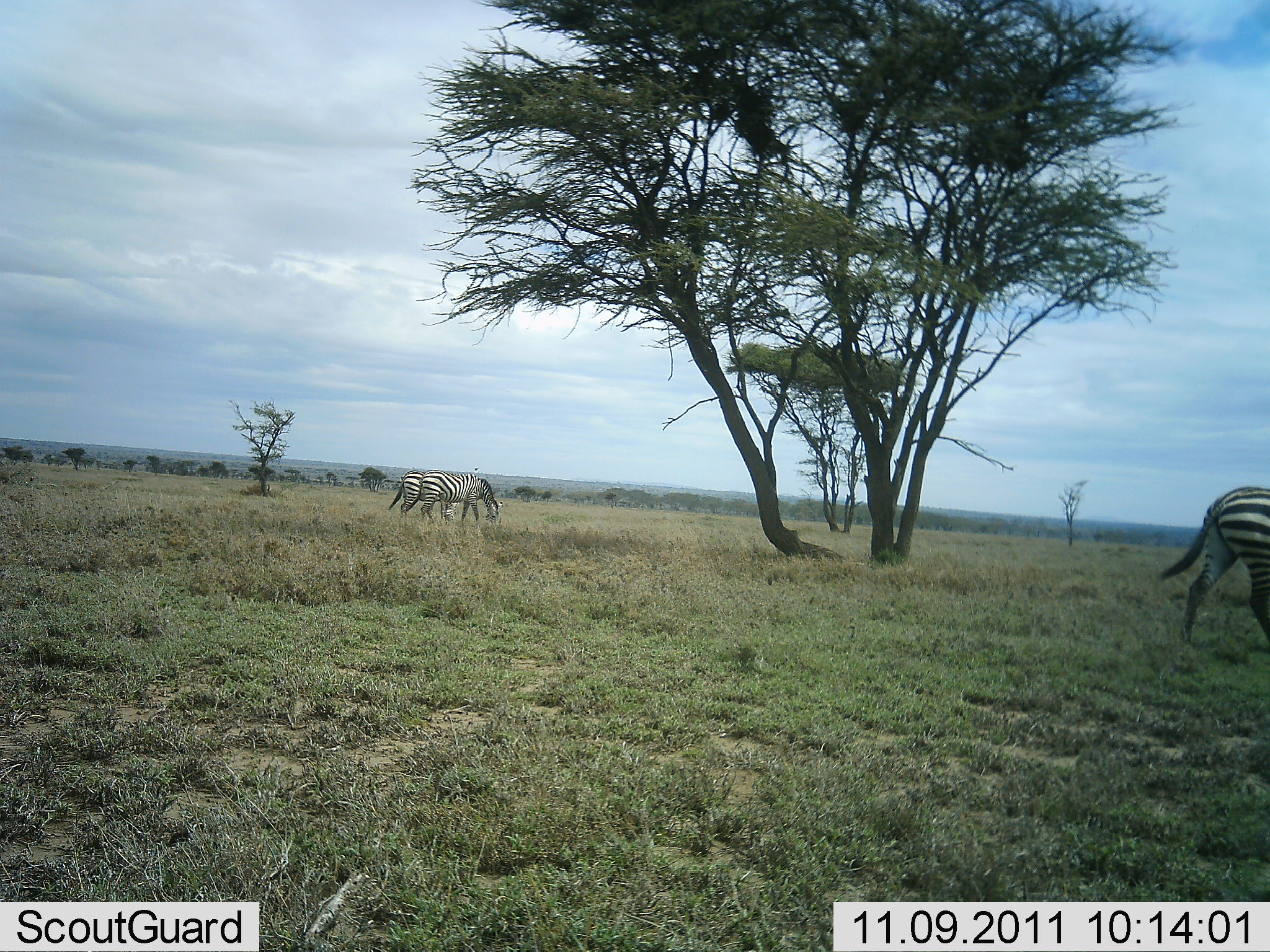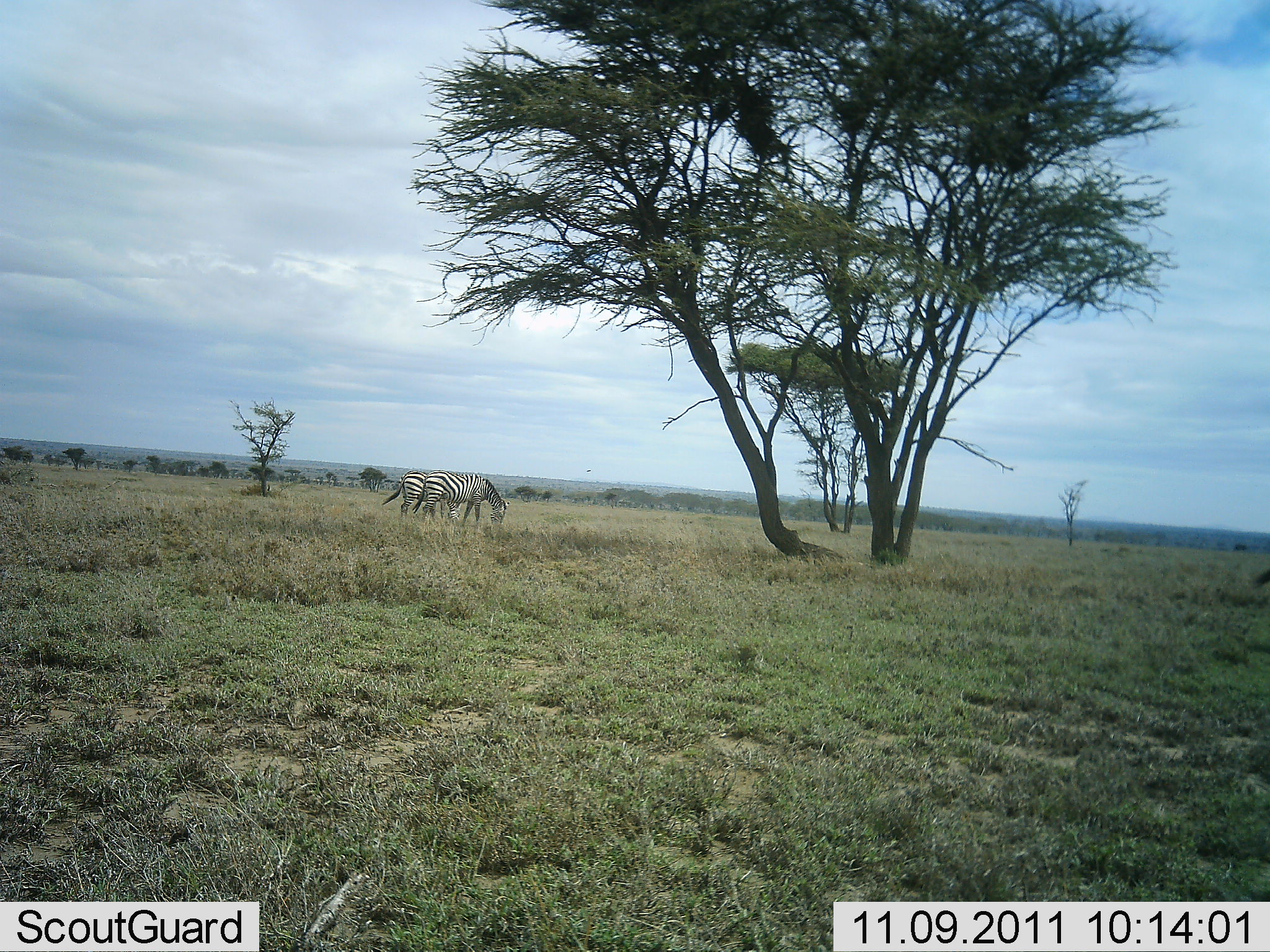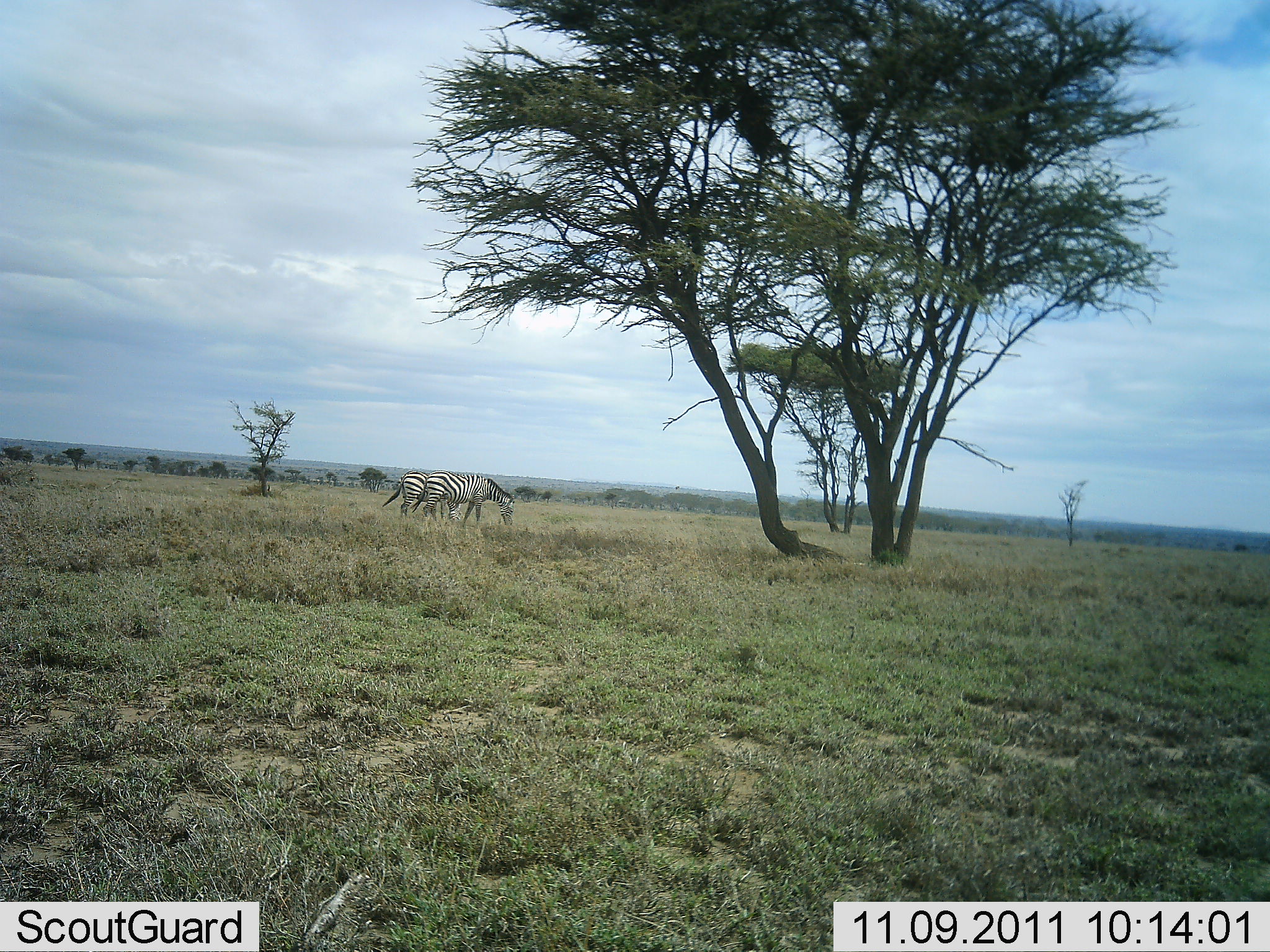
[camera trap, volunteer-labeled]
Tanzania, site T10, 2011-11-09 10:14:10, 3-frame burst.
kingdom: Animalia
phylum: Chordata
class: Mammalia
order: Perissodactyla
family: Equidae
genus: Equus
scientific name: Equus quagga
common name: plains zebra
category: zebra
Zebra (plains zebra) (Equus quagga), count 3. Behavior (volunteer vote fractions): standing 12%, resting 6%, moving 69%, interacting 6%. Young present (vote fraction): 0%. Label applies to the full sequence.